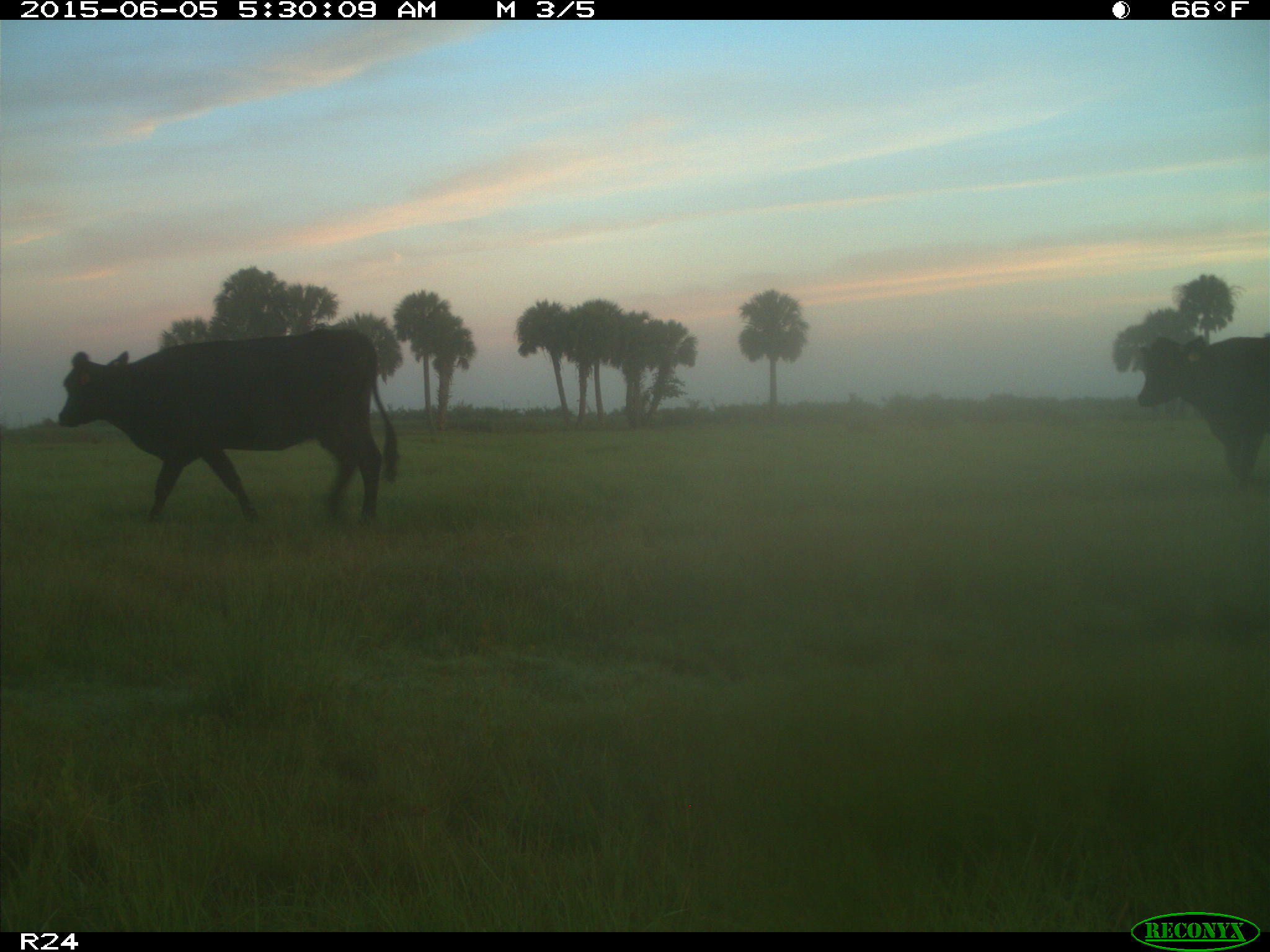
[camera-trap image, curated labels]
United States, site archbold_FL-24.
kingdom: Animalia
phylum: Chordata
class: Mammalia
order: Artiodactyla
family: Bovidae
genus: Bos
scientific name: Bos taurus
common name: domestic cow